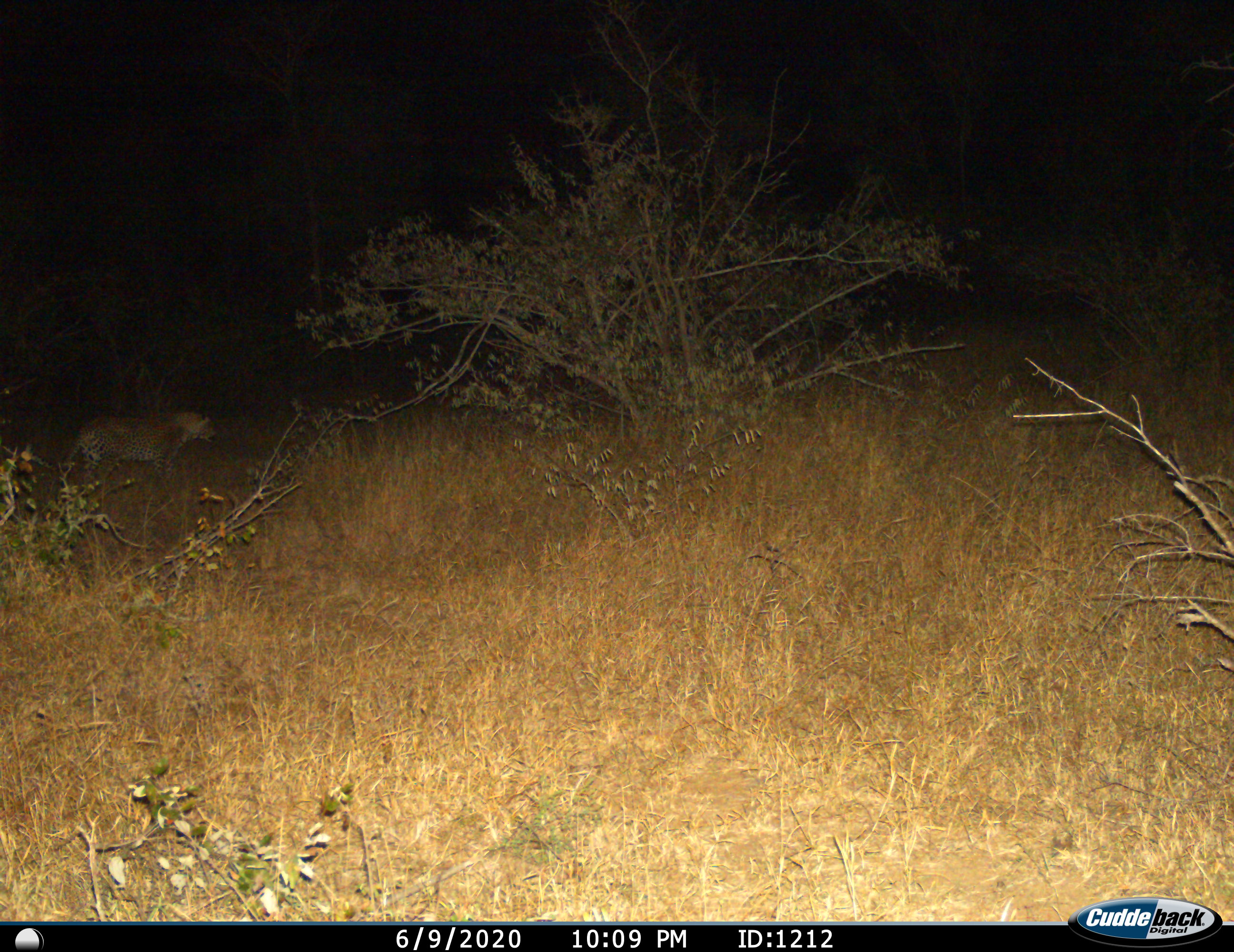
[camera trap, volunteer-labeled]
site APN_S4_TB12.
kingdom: Animalia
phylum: Chordata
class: Mammalia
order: Carnivora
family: Felidae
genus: Panthera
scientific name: Panthera pardus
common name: leopard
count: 1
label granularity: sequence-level